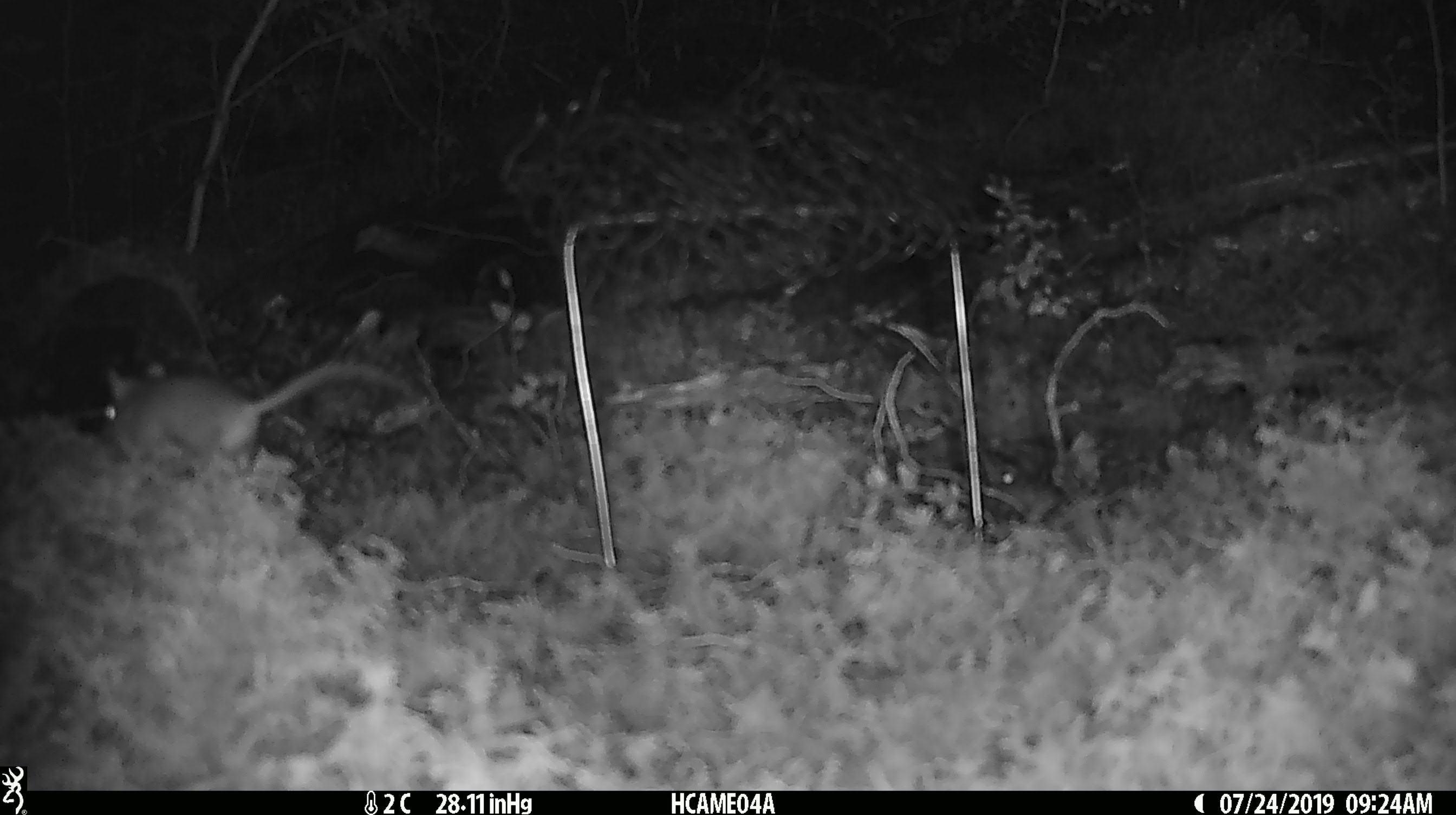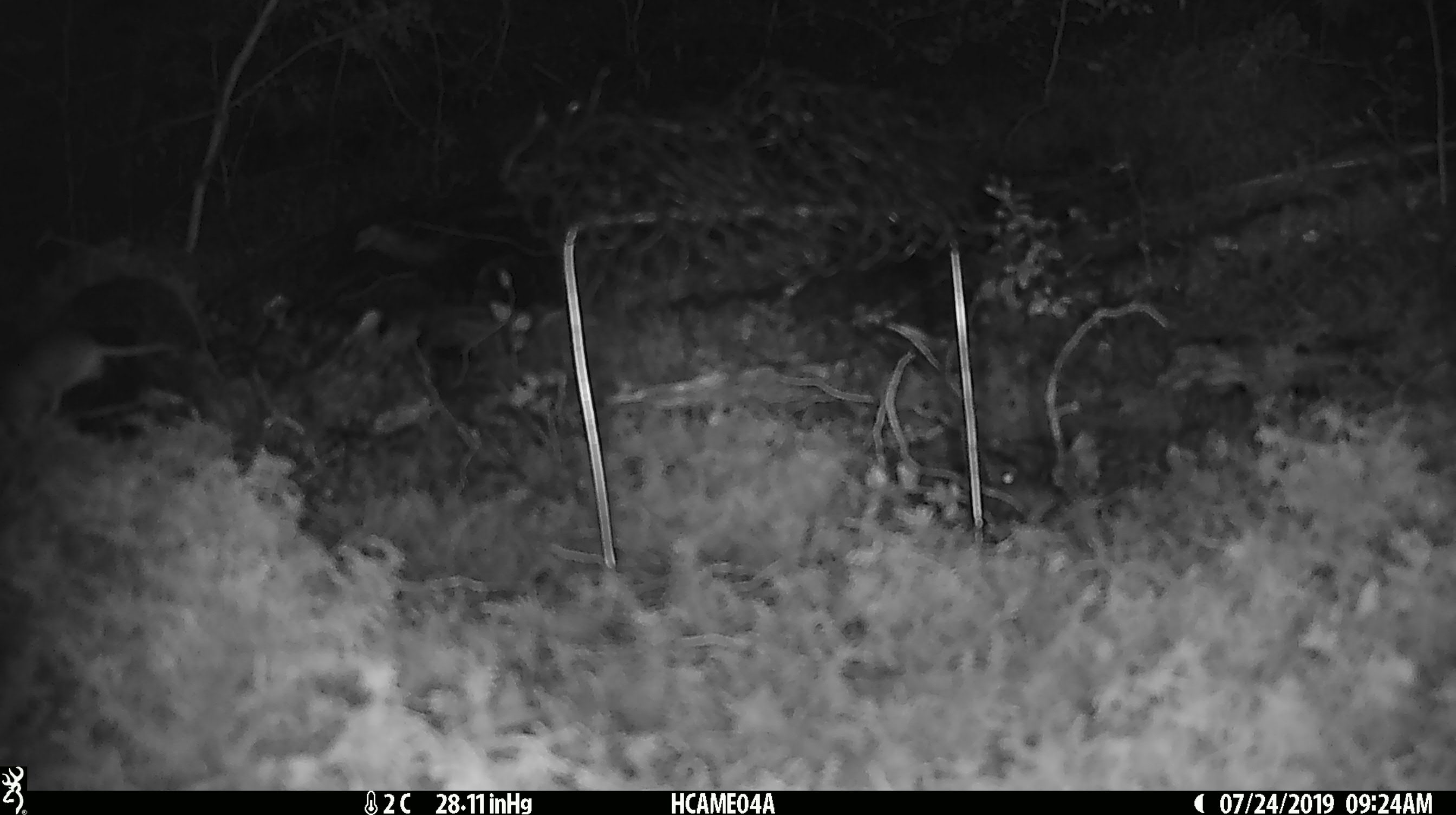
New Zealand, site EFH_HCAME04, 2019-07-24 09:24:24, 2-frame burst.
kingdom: Animalia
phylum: Chordata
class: Mammalia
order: Rodentia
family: Muridae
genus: Mus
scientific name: Mus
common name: mouse